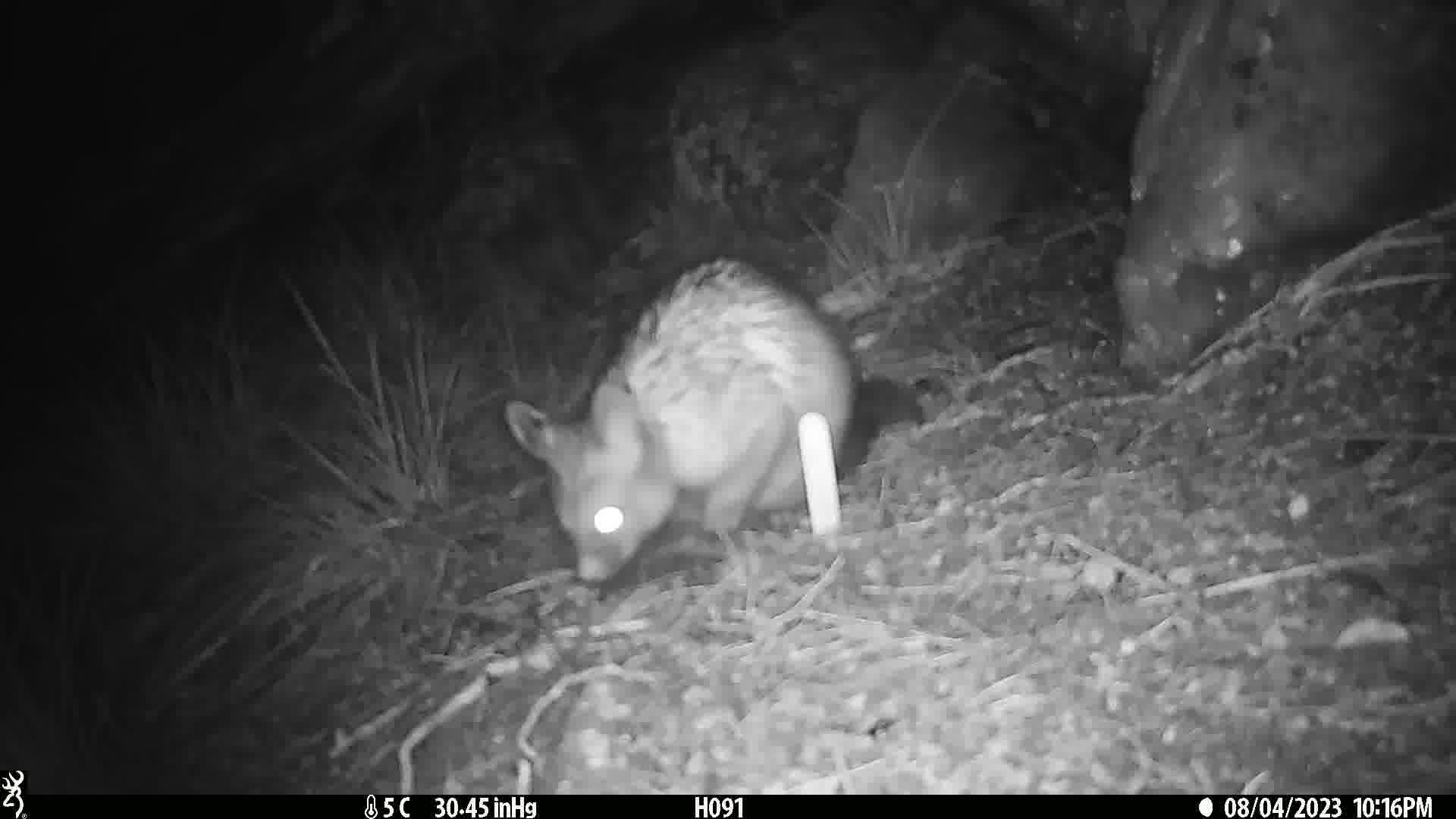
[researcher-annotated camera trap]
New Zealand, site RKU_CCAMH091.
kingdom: Animalia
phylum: Chordata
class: Mammalia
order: Diprotodontia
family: Phalangeridae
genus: Trichosurus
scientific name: Trichosurus vulpecula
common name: common brushtail possum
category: possum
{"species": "possum (common brushtail possum) (Trichosurus vulpecula)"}